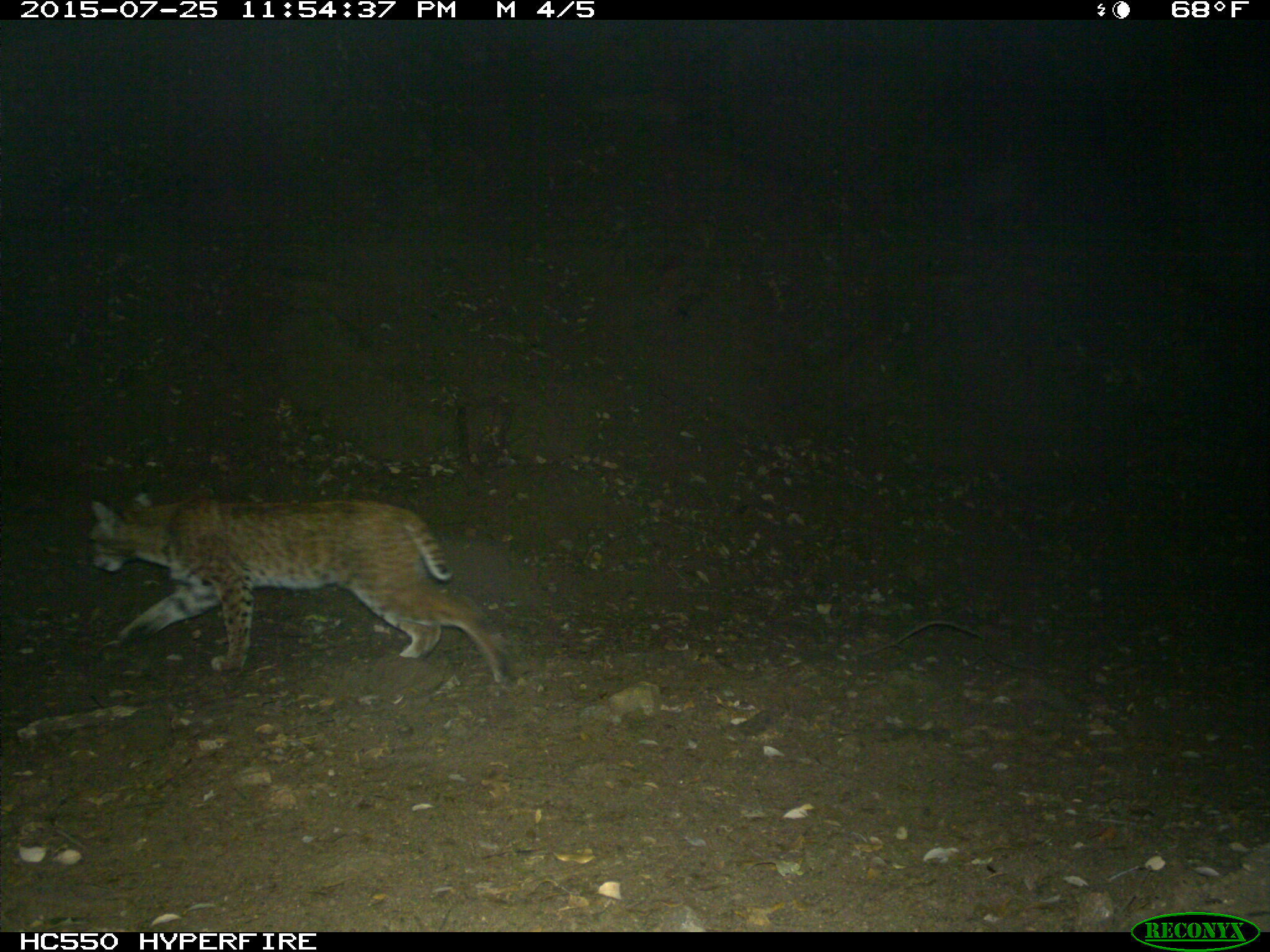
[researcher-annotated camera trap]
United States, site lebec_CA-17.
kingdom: Animalia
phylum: Chordata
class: Mammalia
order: Carnivora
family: Felidae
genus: Lynx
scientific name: Lynx rufus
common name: bobcat